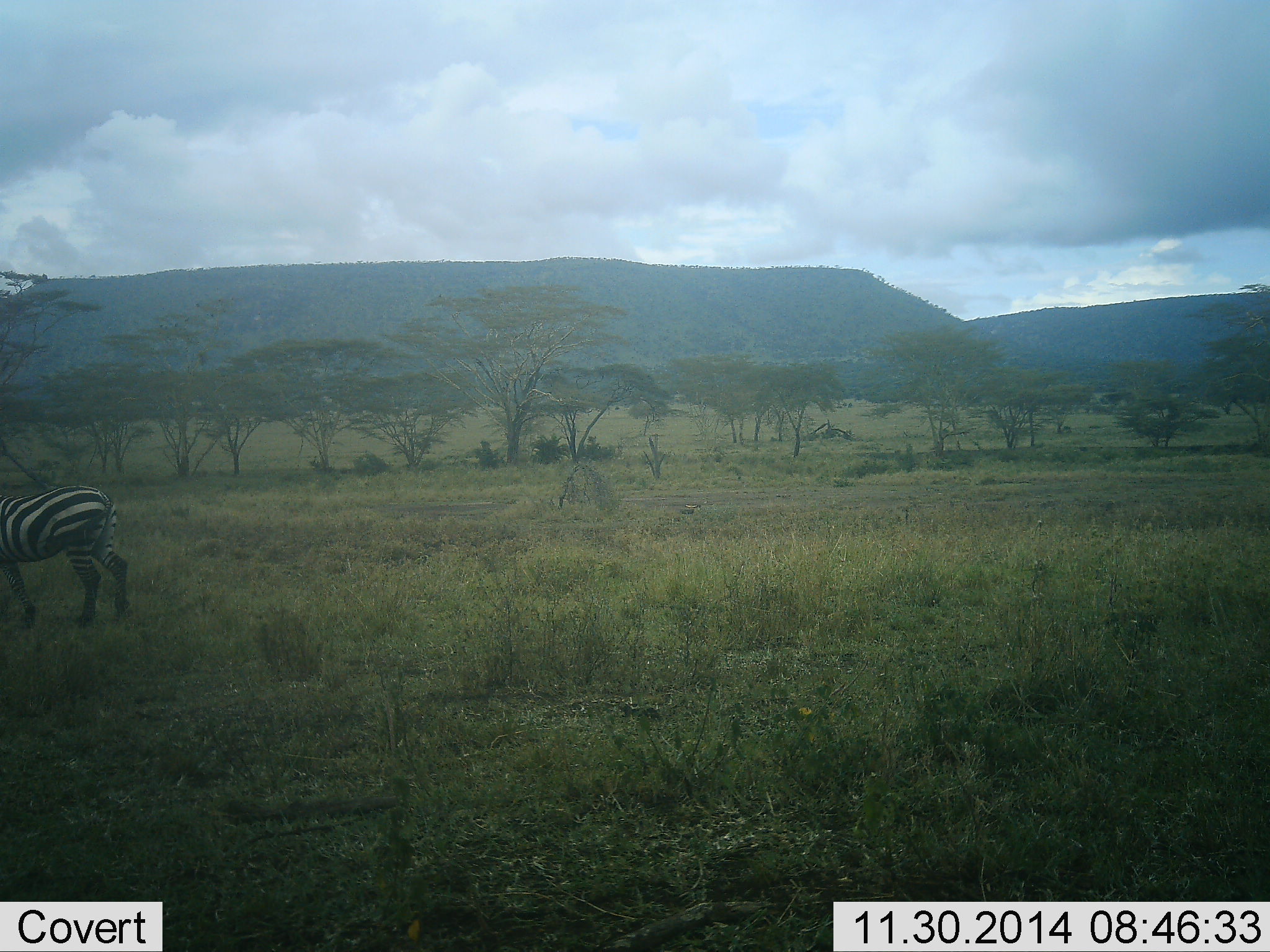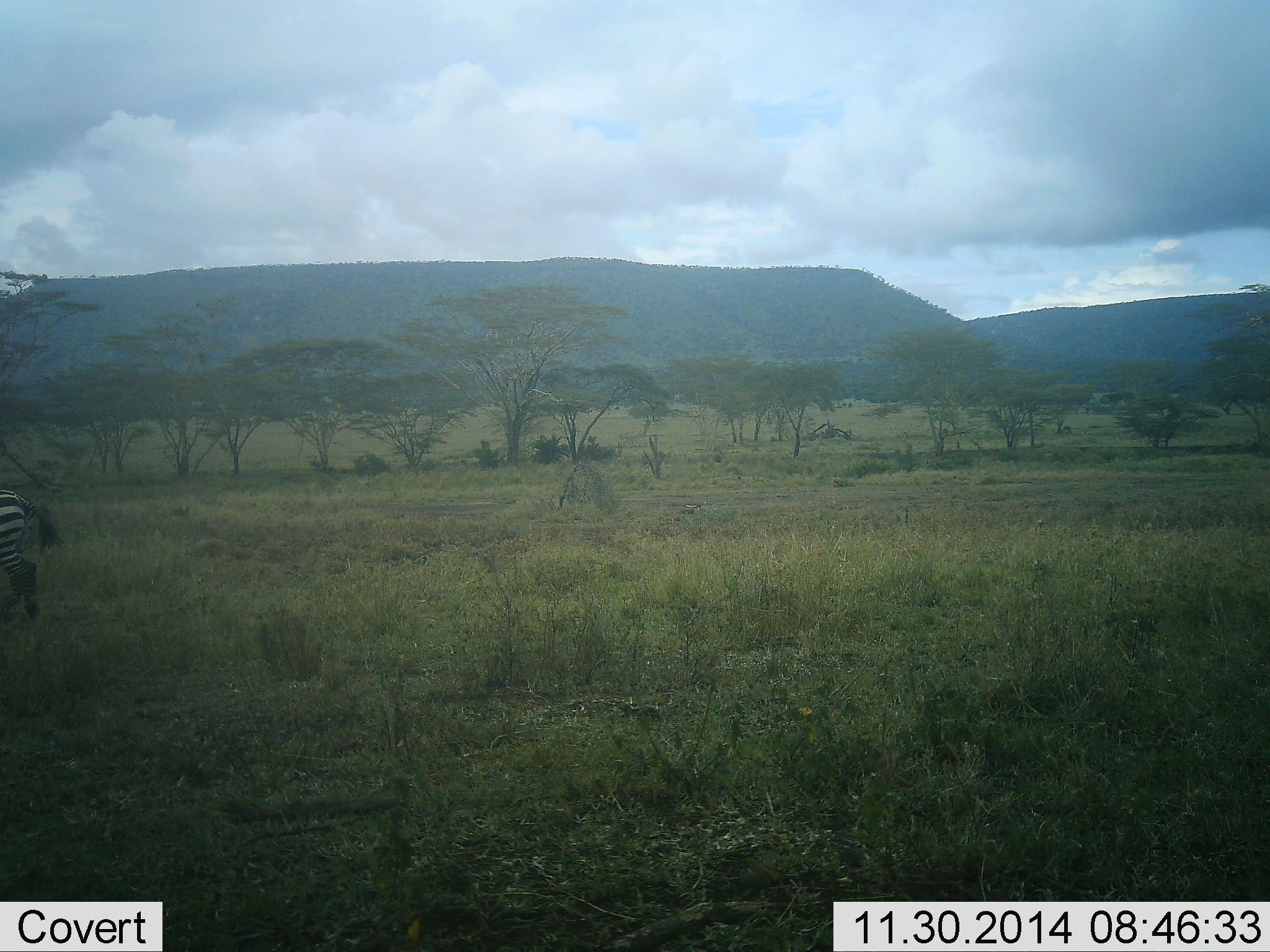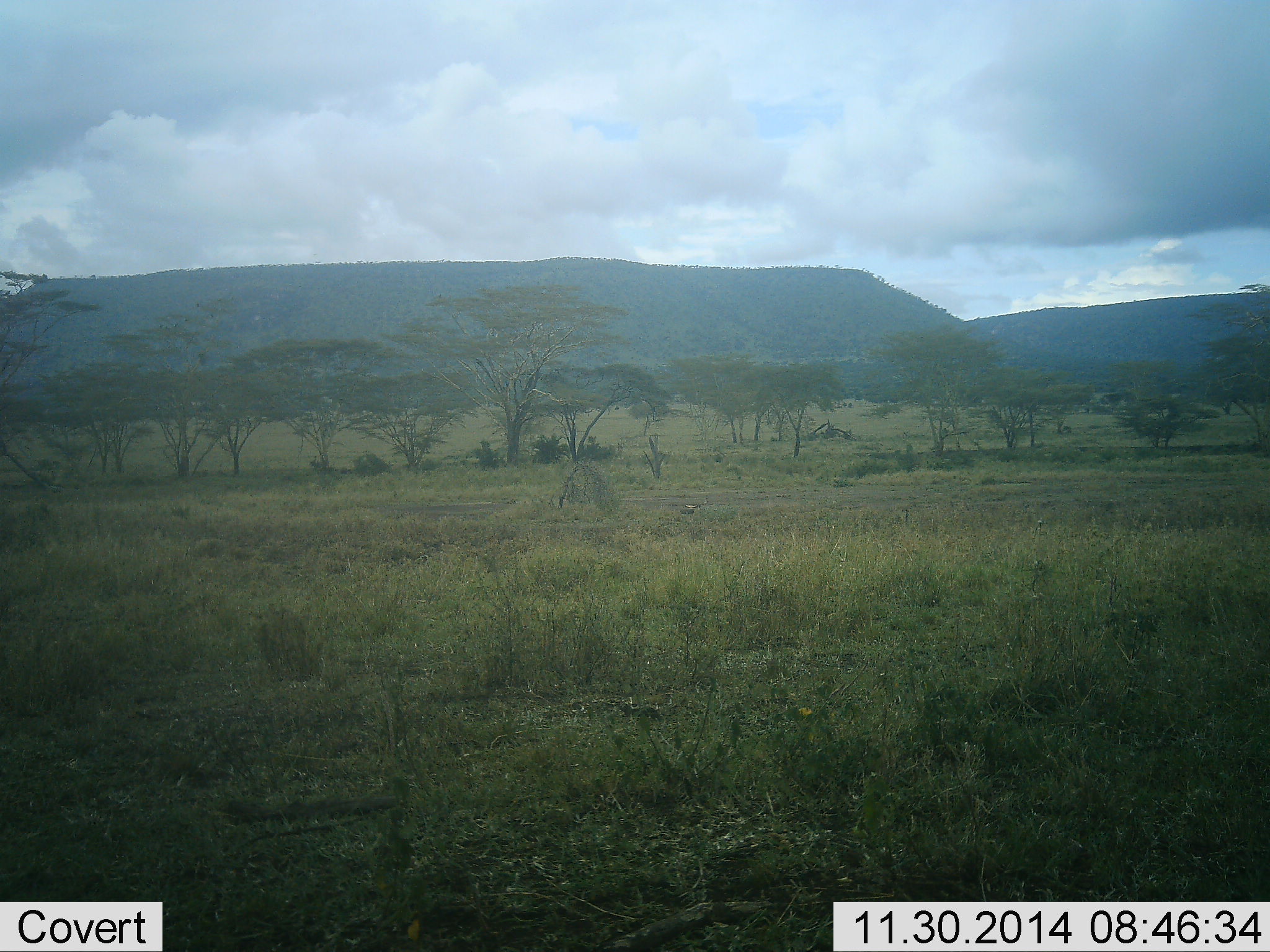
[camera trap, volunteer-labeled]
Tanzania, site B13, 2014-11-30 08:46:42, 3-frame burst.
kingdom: Animalia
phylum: Chordata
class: Mammalia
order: Perissodactyla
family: Equidae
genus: Equus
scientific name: Equus quagga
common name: plains zebra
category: zebra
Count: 1.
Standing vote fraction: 0%.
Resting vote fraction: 0%.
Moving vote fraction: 100%.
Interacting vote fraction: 0%.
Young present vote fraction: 0%.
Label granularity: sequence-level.